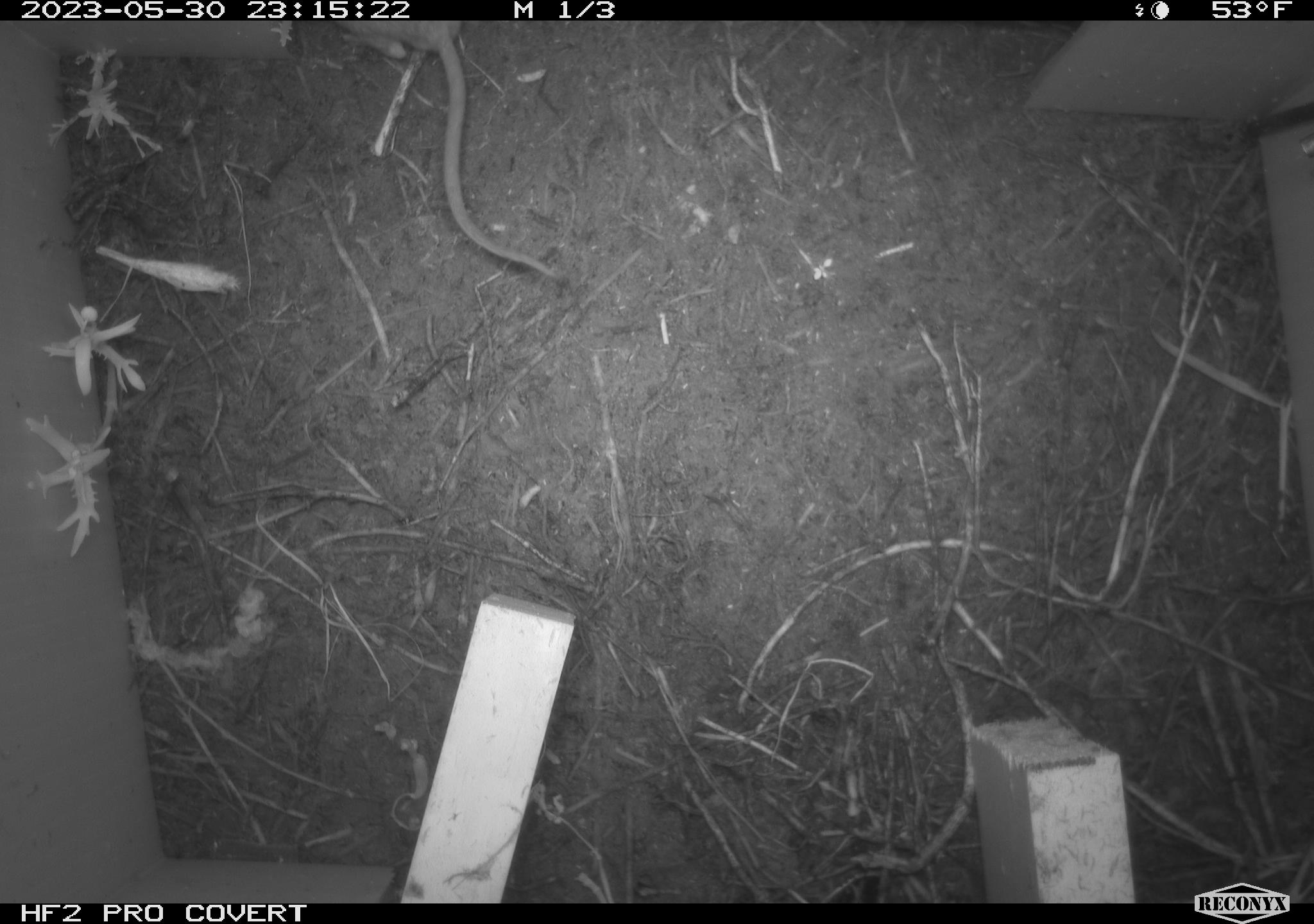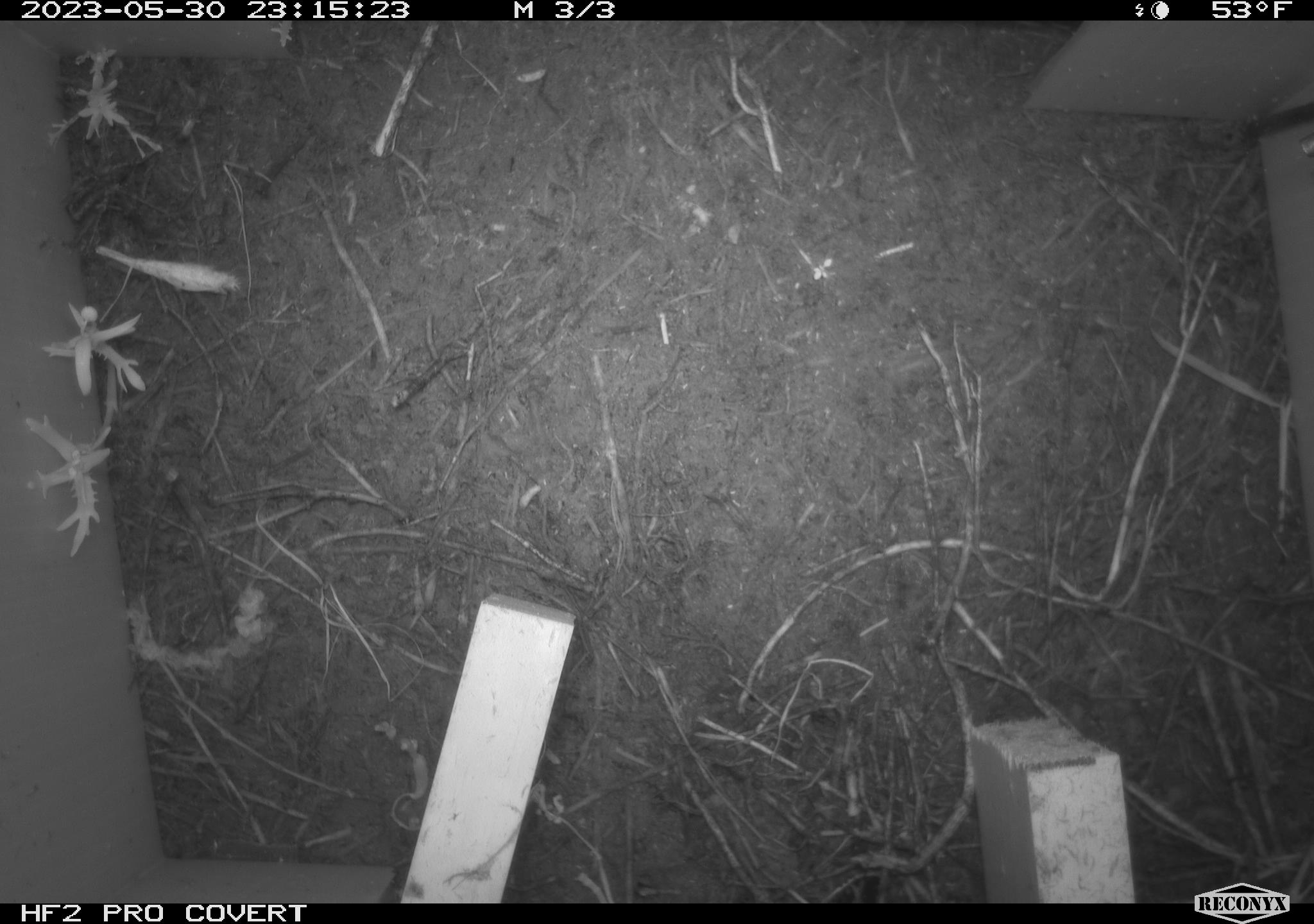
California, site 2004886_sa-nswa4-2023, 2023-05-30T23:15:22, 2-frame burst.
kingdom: Animalia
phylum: Chordata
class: Mammalia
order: Rodentia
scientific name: Rodentia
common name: mouse species